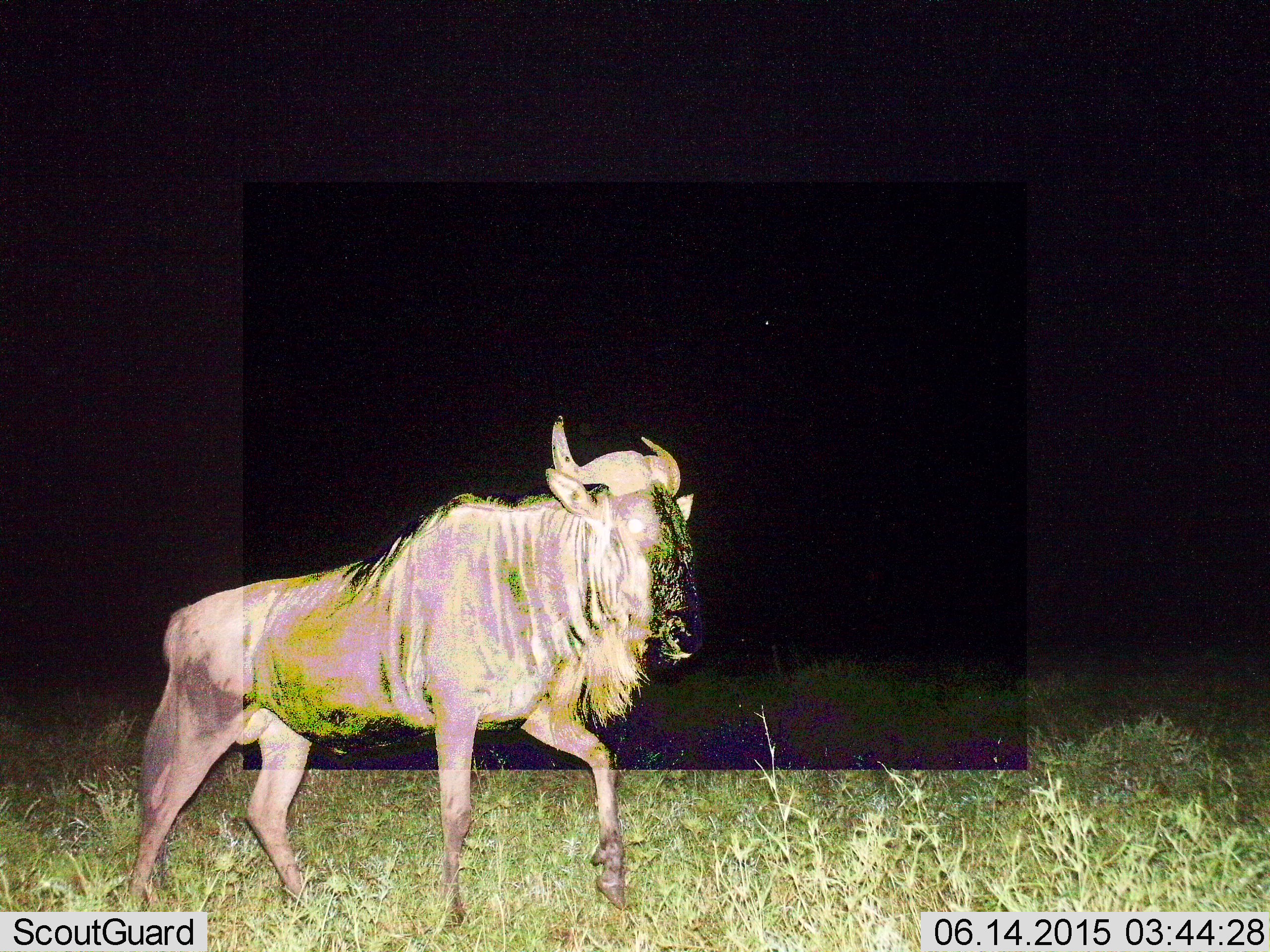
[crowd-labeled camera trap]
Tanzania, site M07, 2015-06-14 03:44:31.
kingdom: Animalia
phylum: Chordata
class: Mammalia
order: Artiodactyla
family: Bovidae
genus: Connochaetes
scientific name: Connochaetes taurinus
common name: blue wildebeest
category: wildebeest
Wildebeest (blue wildebeest) (Connochaetes taurinus), count 1. Behavior (volunteer vote fractions): standing 40%, resting 0%, moving 70%, interacting 0%. Young present (vote fraction): 10%. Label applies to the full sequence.